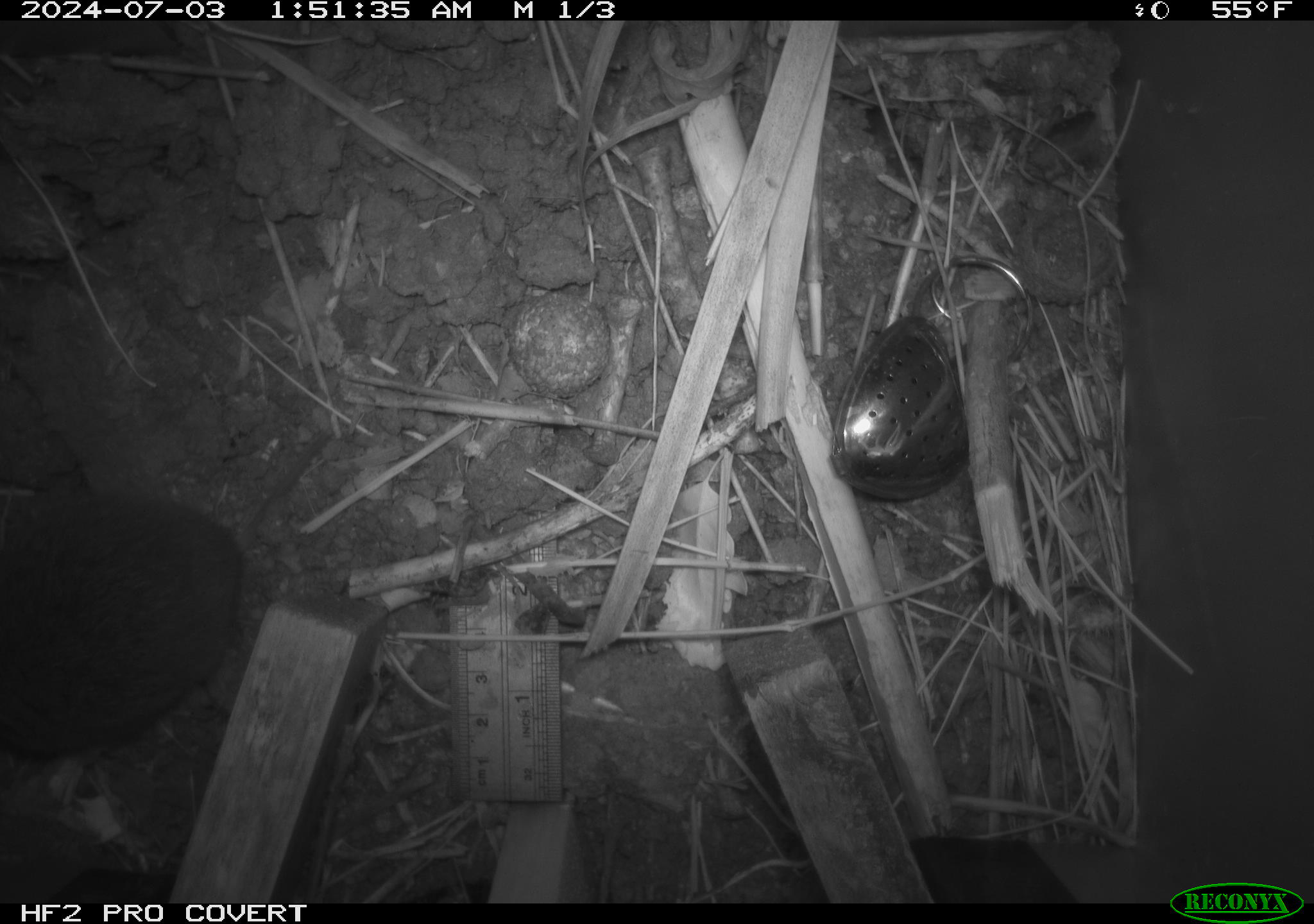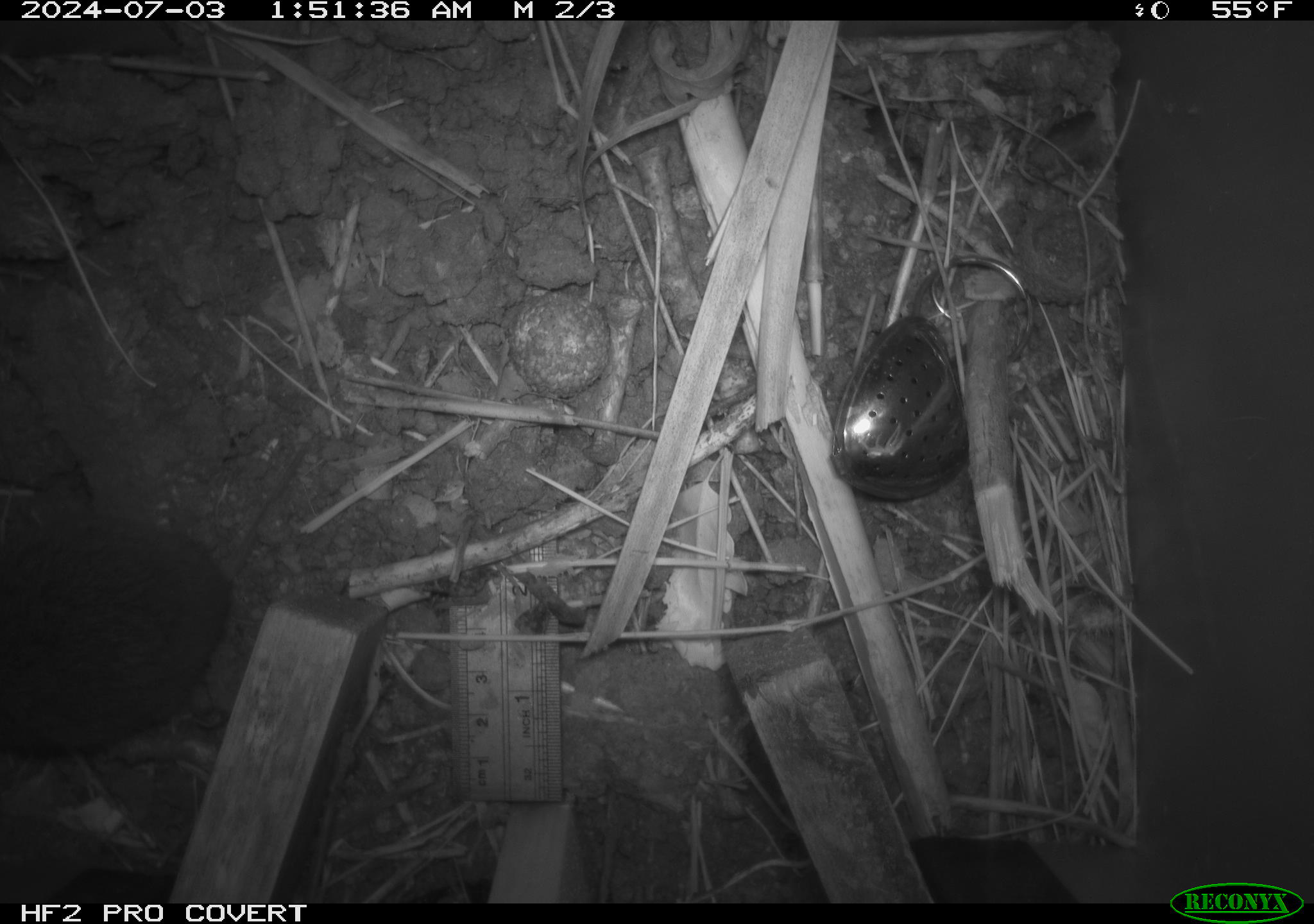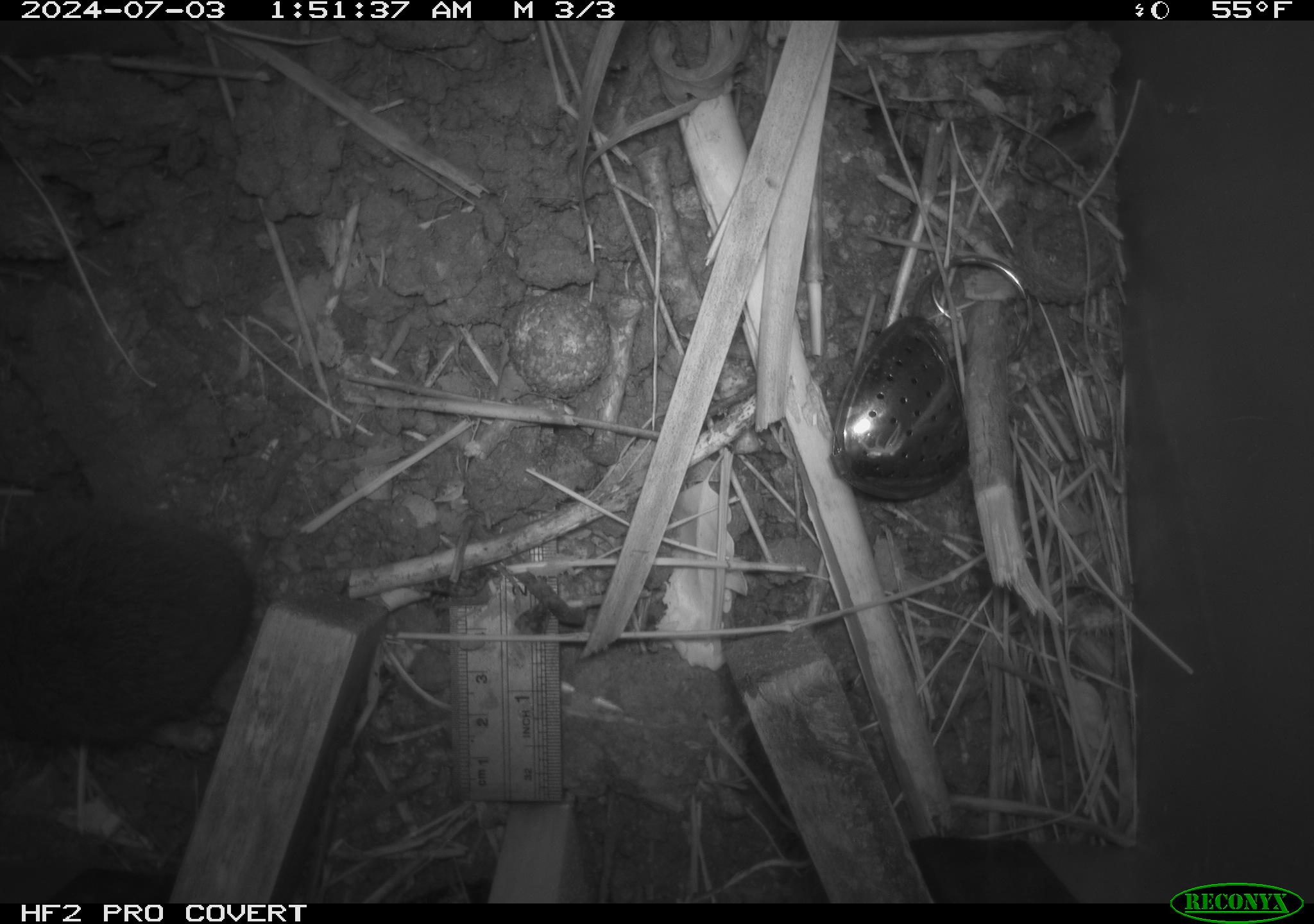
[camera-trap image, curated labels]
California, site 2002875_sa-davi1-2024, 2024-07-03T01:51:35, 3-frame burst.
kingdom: Animalia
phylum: Chordata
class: Mammalia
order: Rodentia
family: Cricetidae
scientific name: Arvicolinae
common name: voles, lemmings, and muskrats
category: arvicolinae subfamily